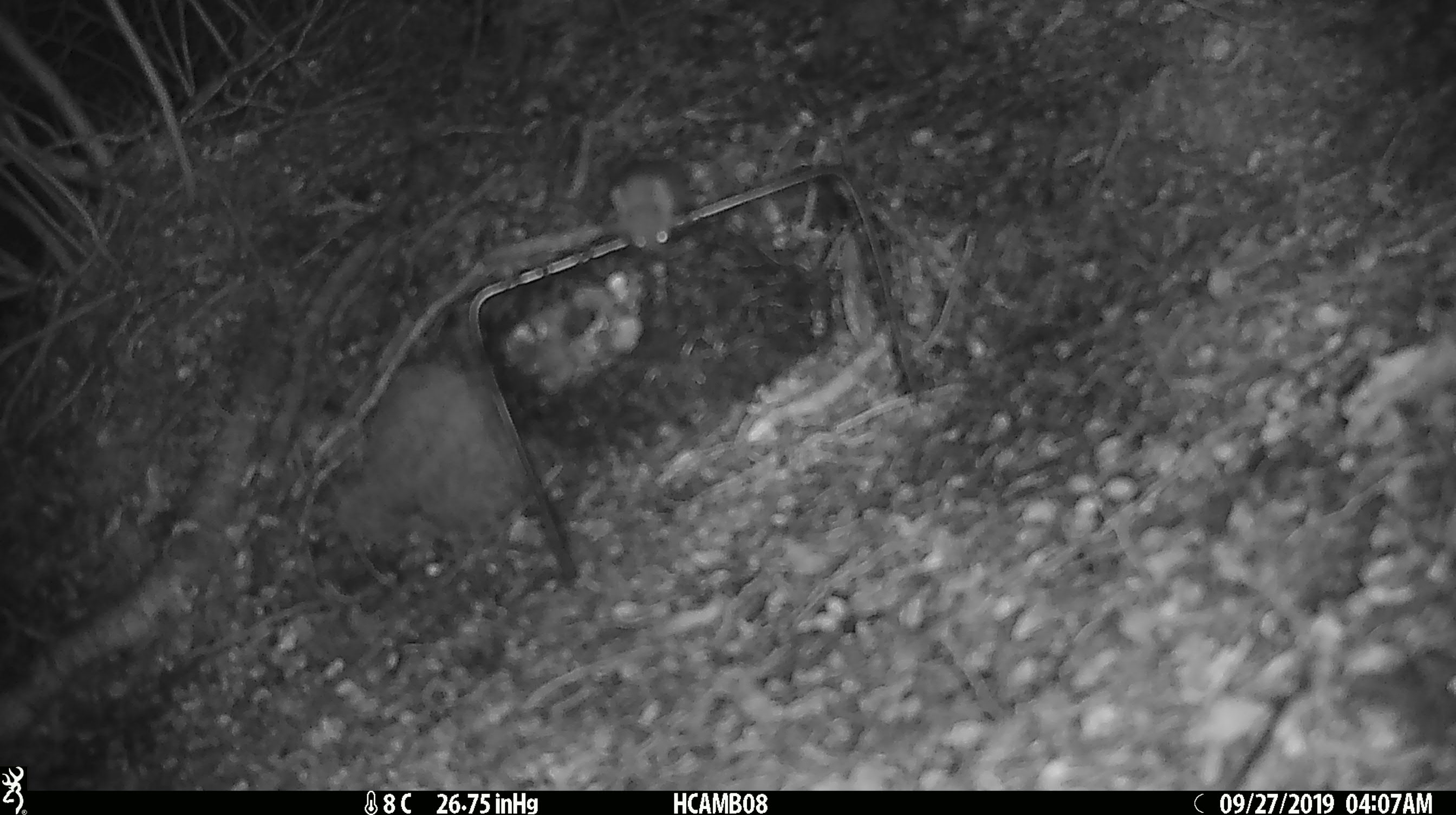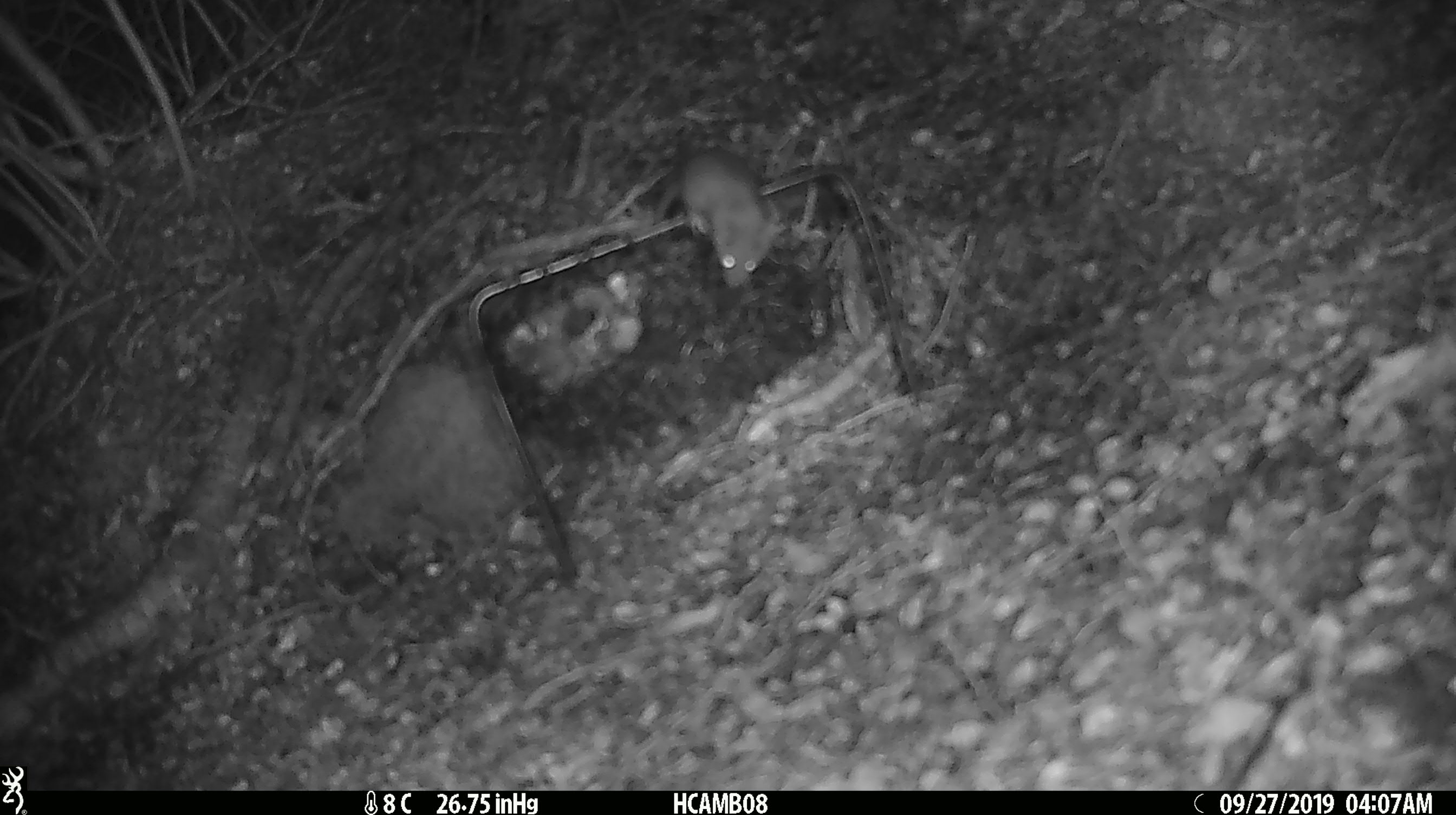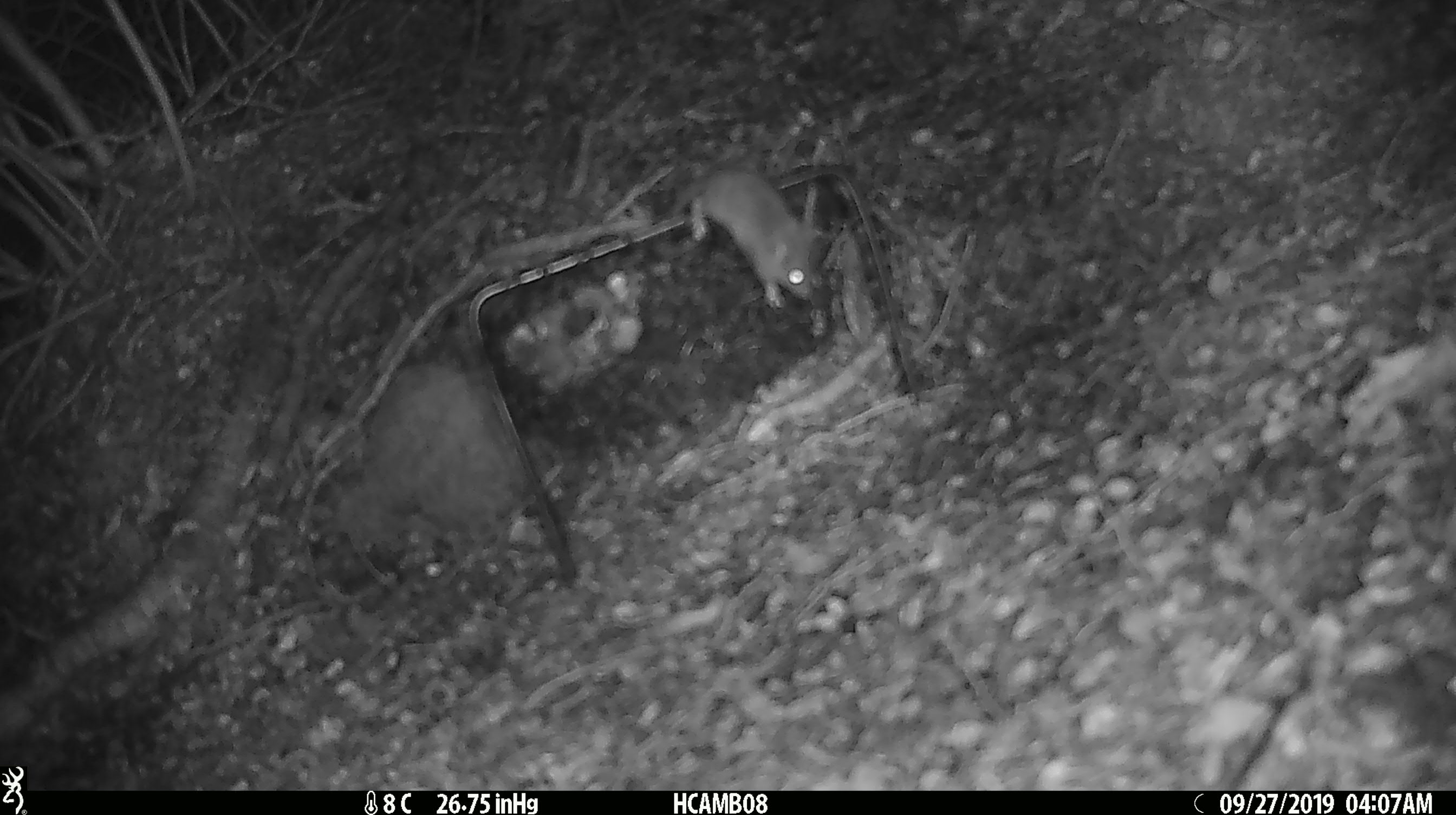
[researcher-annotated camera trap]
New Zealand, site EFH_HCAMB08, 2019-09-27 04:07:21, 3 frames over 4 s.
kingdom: Animalia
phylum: Chordata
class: Mammalia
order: Rodentia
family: Muridae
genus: Mus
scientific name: Mus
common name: mouse